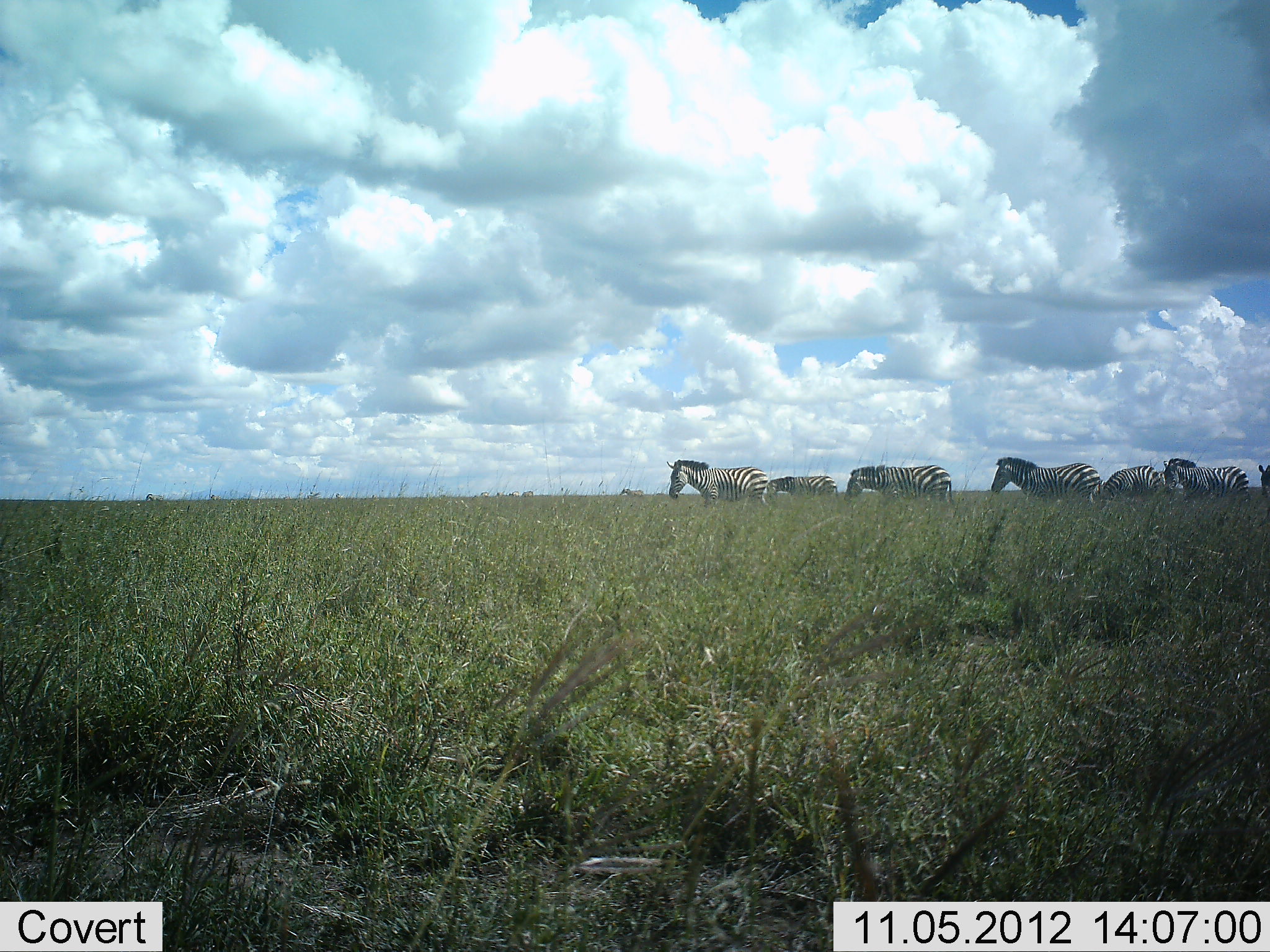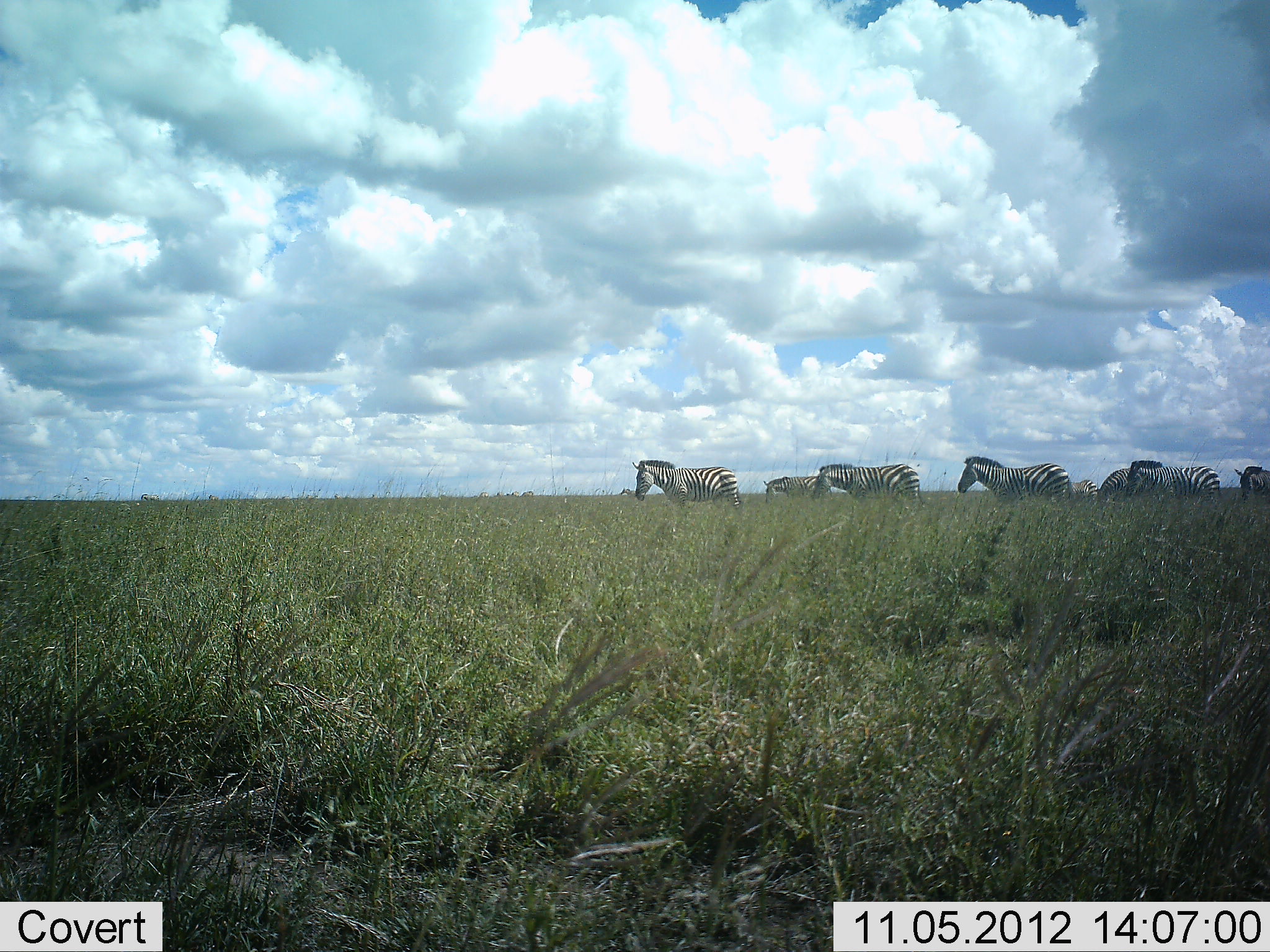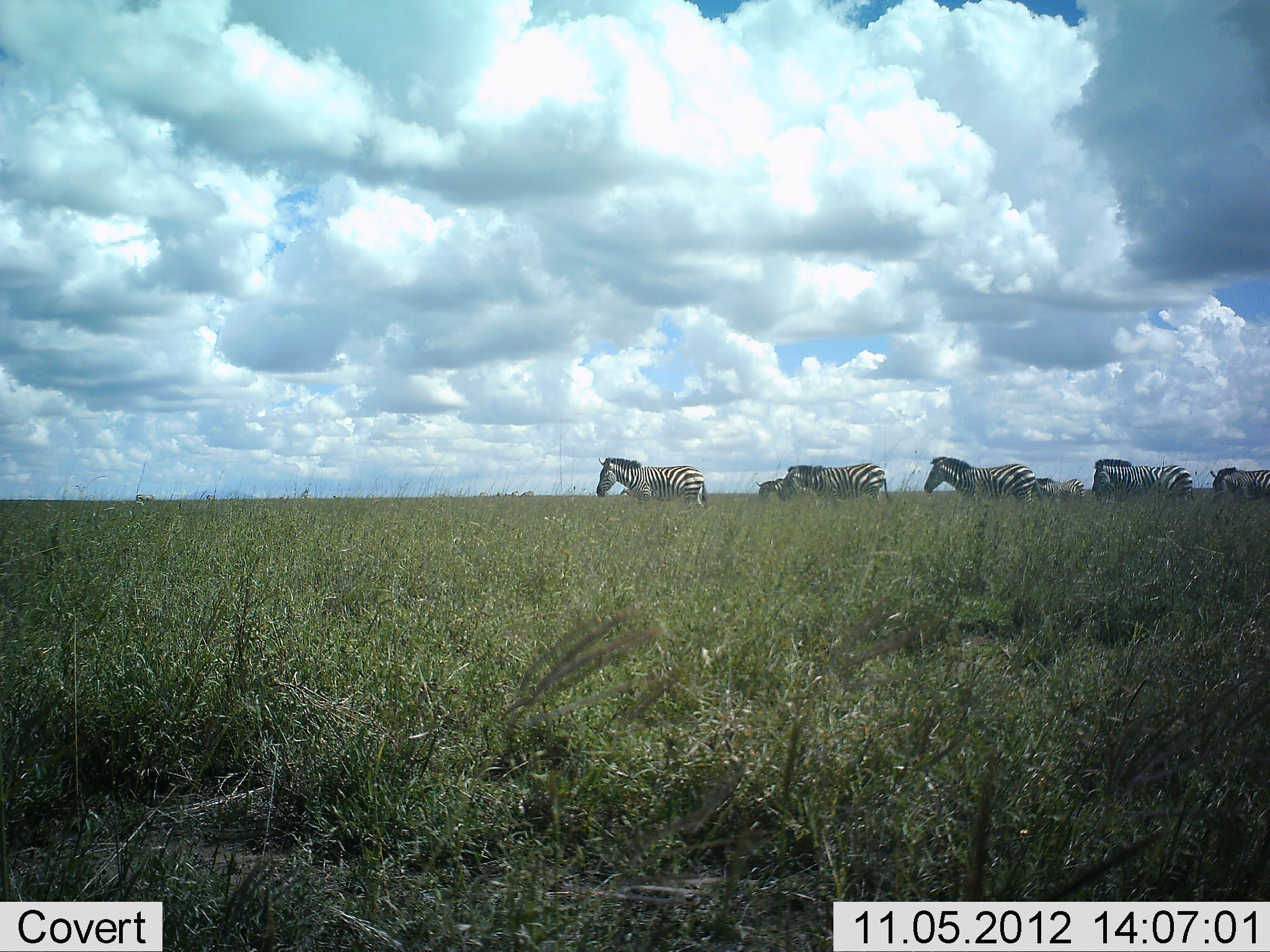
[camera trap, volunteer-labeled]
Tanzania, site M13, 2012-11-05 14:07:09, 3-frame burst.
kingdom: Animalia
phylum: Chordata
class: Mammalia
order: Perissodactyla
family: Equidae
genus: Equus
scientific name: Equus quagga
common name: plains zebra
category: zebra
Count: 8.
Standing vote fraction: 20%.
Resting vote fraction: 0%.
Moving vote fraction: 90%.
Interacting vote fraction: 0%.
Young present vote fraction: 0%.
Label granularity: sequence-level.